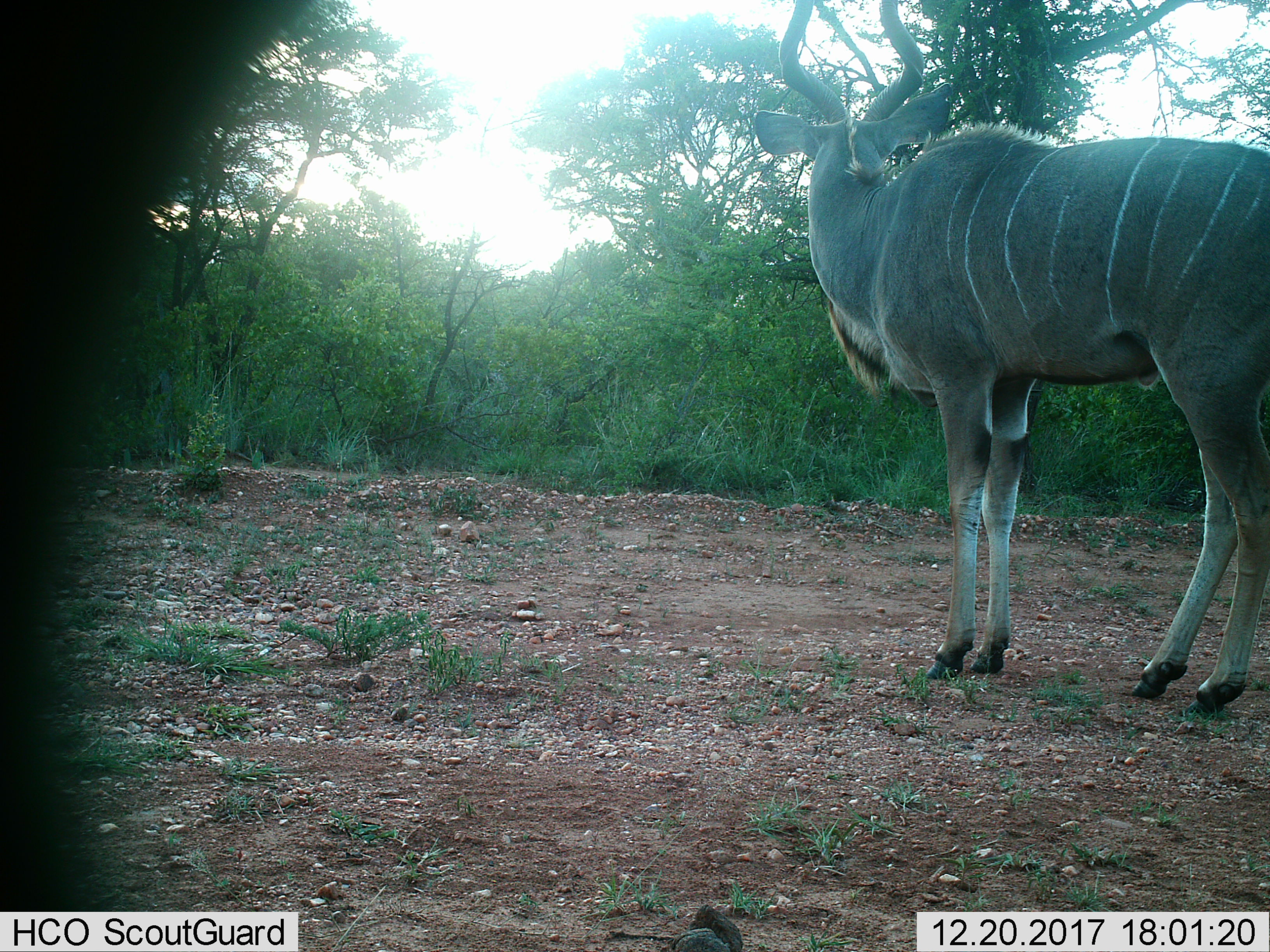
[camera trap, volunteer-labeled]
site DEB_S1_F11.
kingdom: Animalia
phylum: Chordata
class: Mammalia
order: Artiodactyla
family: Bovidae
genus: Tragelaphus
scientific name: Tragelaphus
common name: kudu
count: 1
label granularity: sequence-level